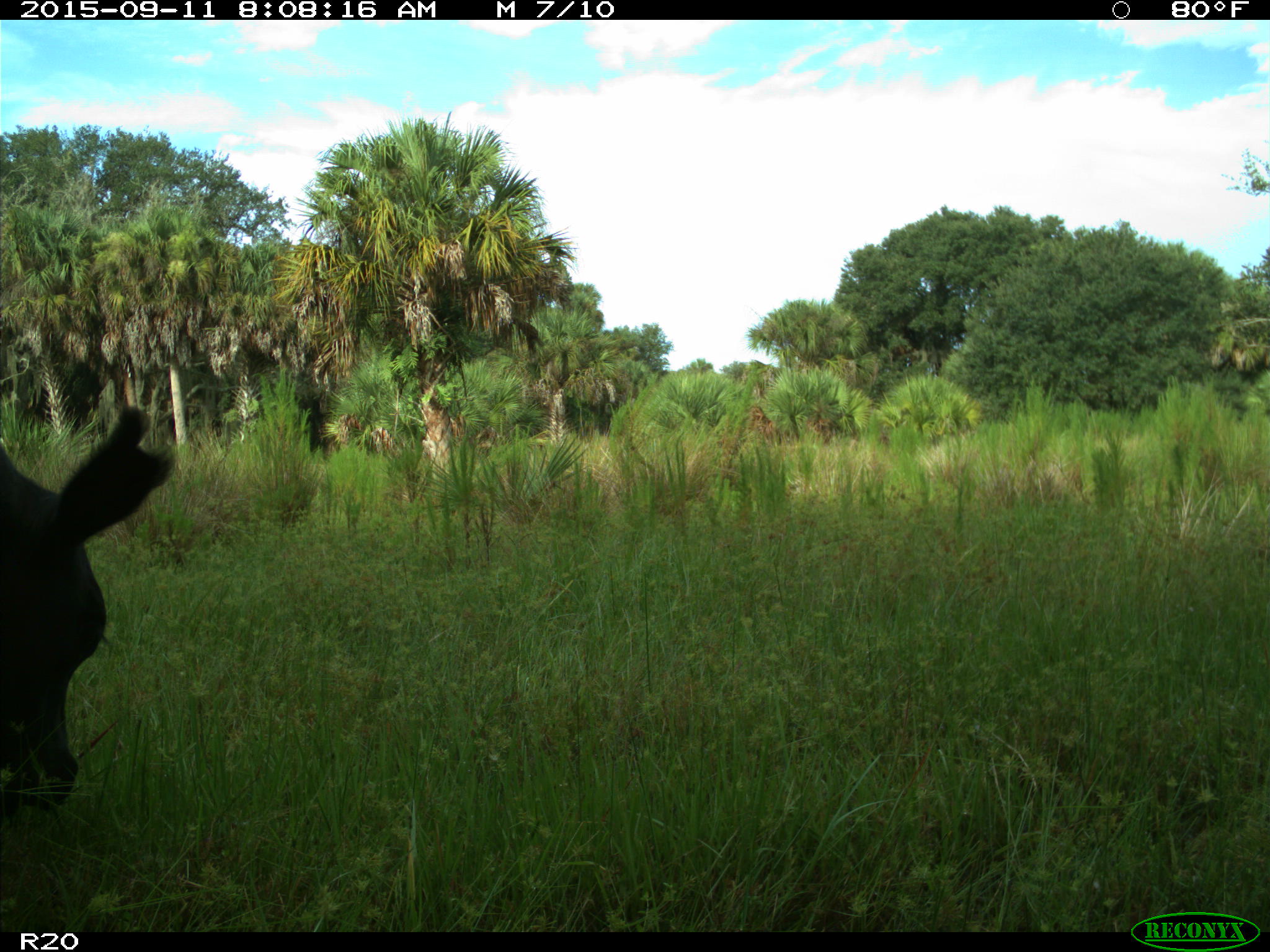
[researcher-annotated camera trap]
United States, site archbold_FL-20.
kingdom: Animalia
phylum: Chordata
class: Mammalia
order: Artiodactyla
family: Bovidae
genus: Bos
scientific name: Bos taurus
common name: domestic cow